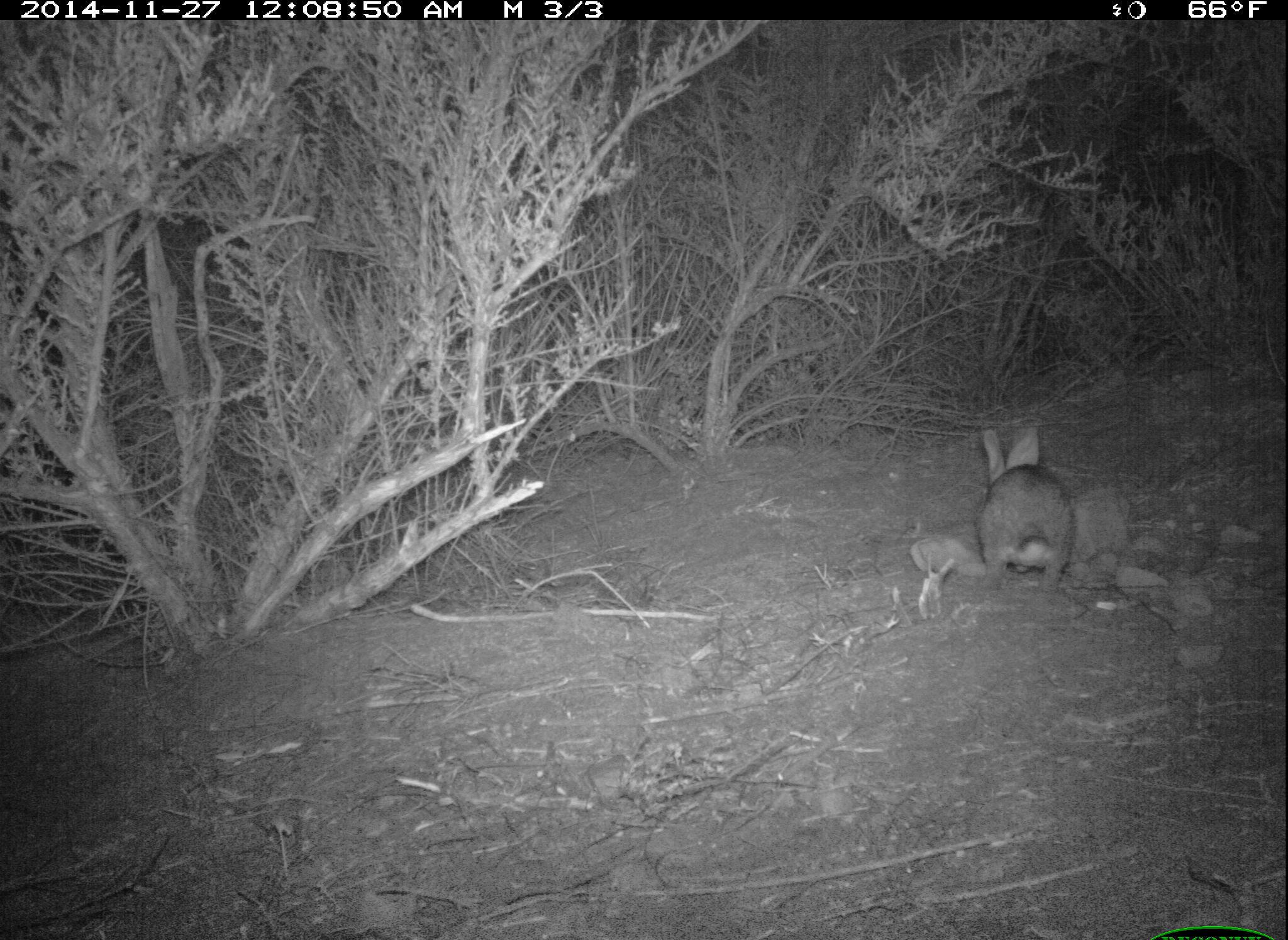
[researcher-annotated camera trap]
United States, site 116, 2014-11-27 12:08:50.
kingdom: Animalia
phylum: Chordata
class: Mammalia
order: Lagomorpha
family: Leporidae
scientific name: Leporidae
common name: rabbits and hares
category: rabbit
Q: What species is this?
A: Rabbit (rabbits and hares) (Leporidae).